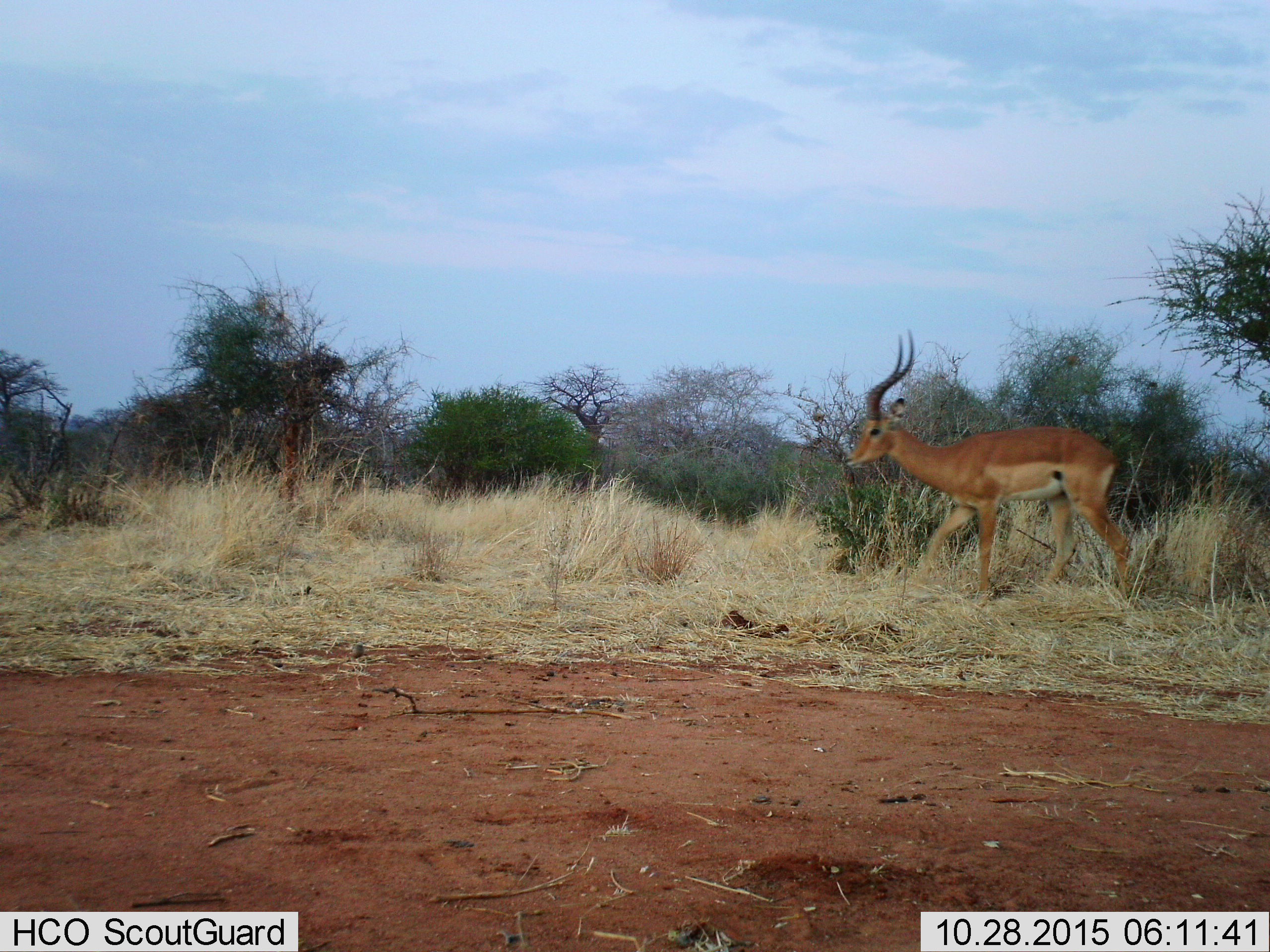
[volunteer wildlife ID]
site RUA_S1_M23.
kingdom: Animalia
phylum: Chordata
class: Mammalia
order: Artiodactyla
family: Bovidae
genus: Aepyceros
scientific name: Aepyceros melampus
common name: impala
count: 1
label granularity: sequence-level